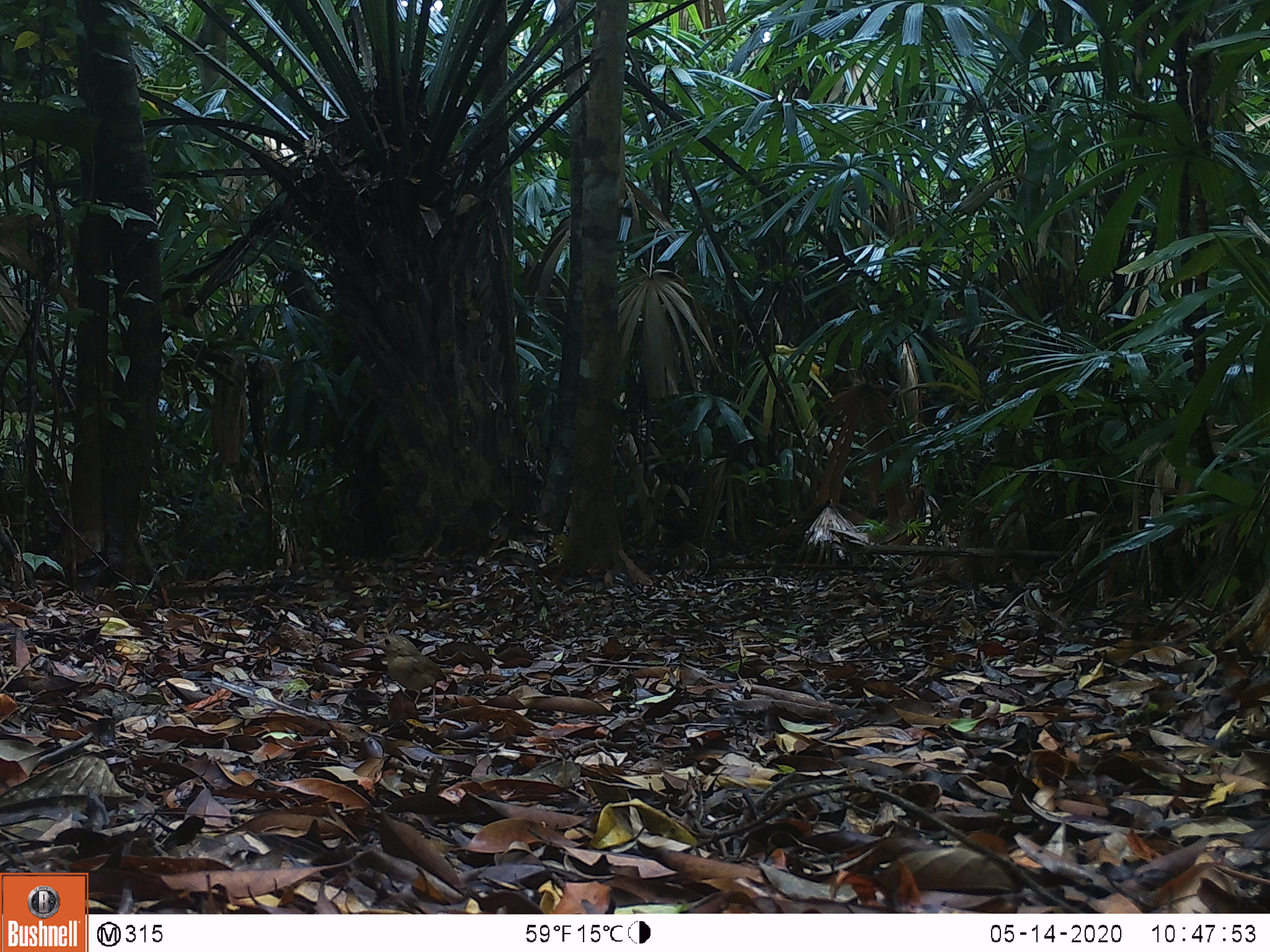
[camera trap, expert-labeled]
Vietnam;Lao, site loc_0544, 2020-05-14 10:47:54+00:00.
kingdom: Animalia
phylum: Chordata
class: Aves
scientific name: Aves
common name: bird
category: unidentified bird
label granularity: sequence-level